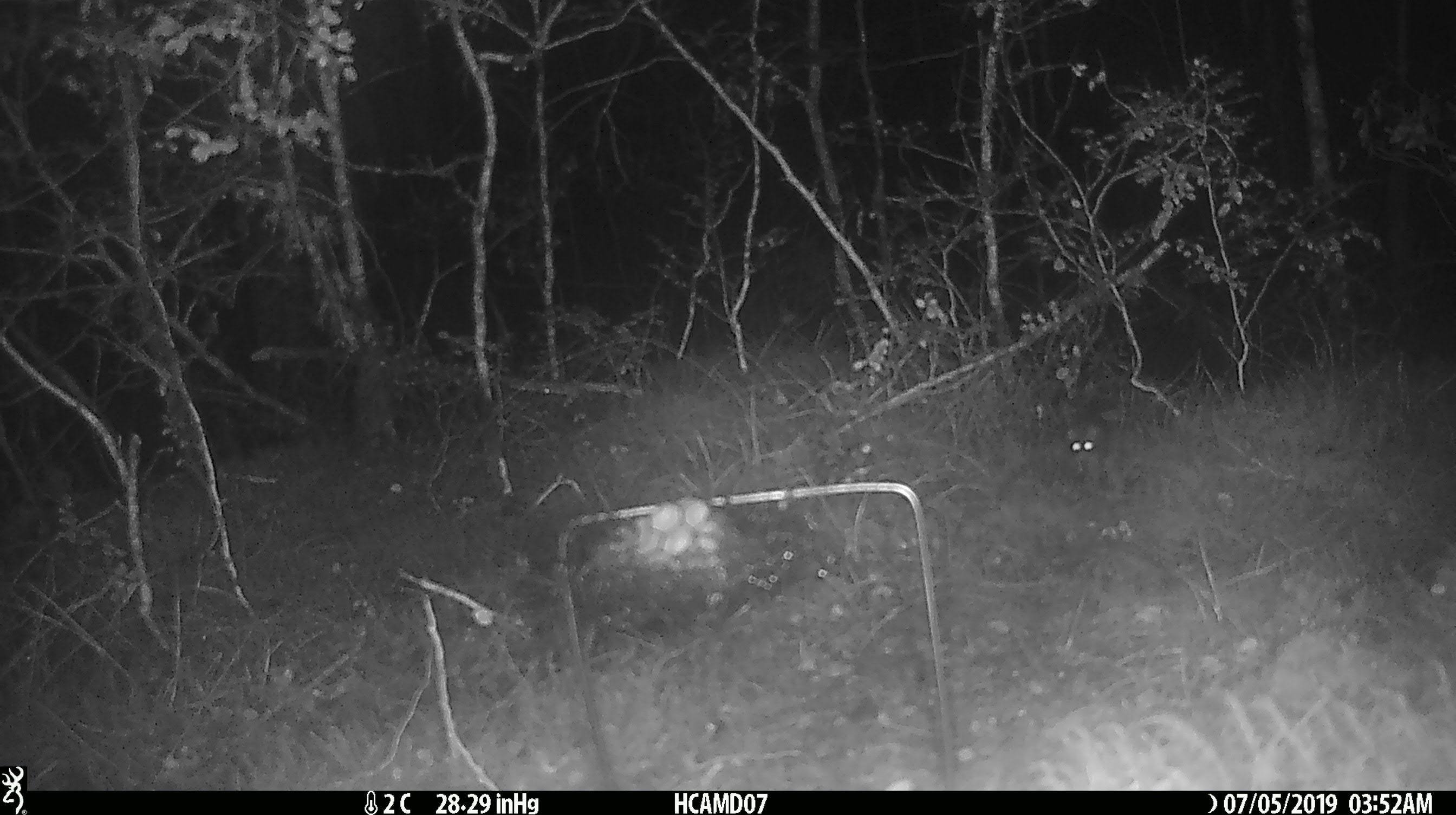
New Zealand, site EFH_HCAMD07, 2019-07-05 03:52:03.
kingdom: Animalia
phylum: Chordata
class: Mammalia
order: Rodentia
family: Muridae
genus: Mus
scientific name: Mus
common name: mouse